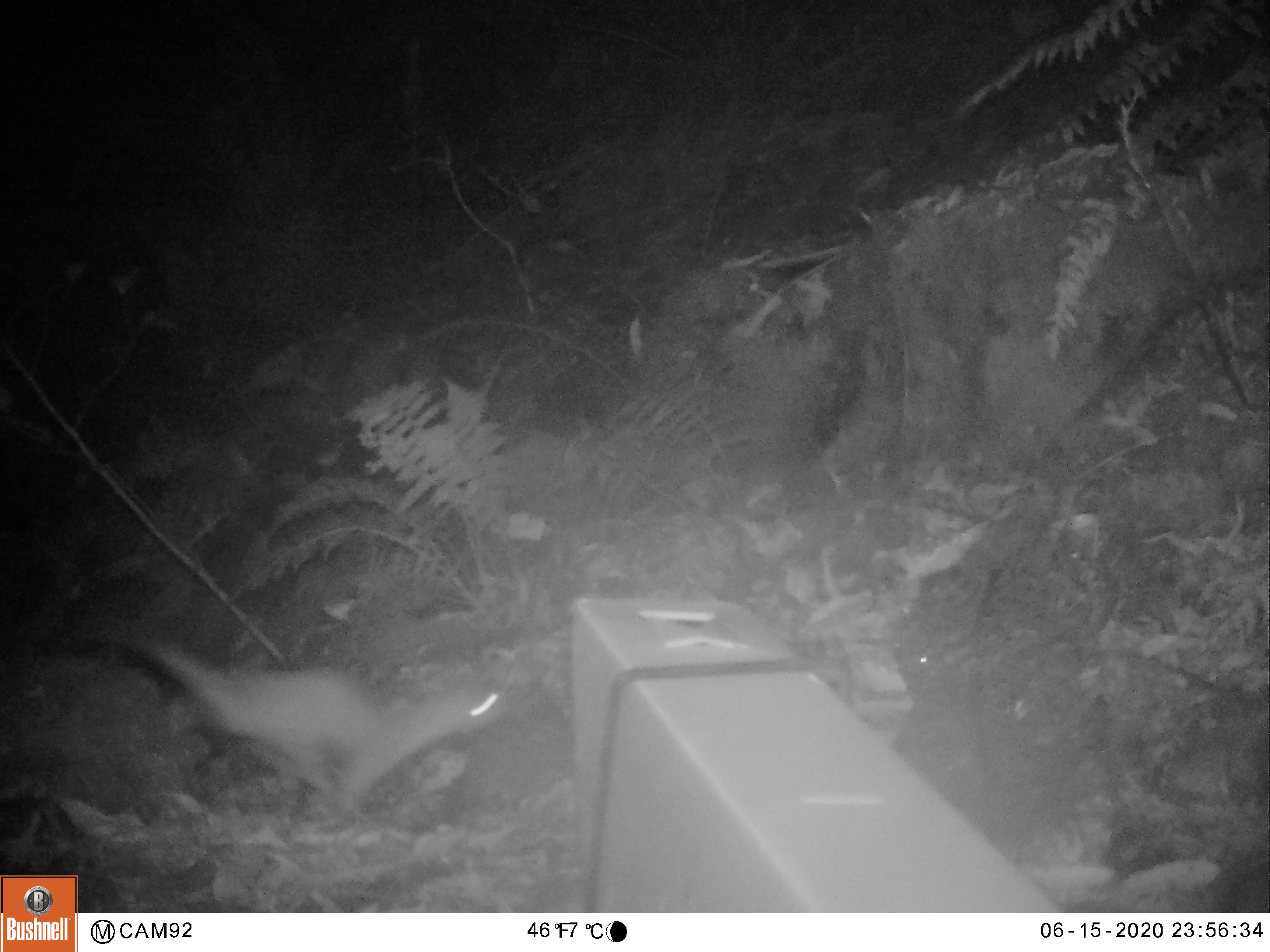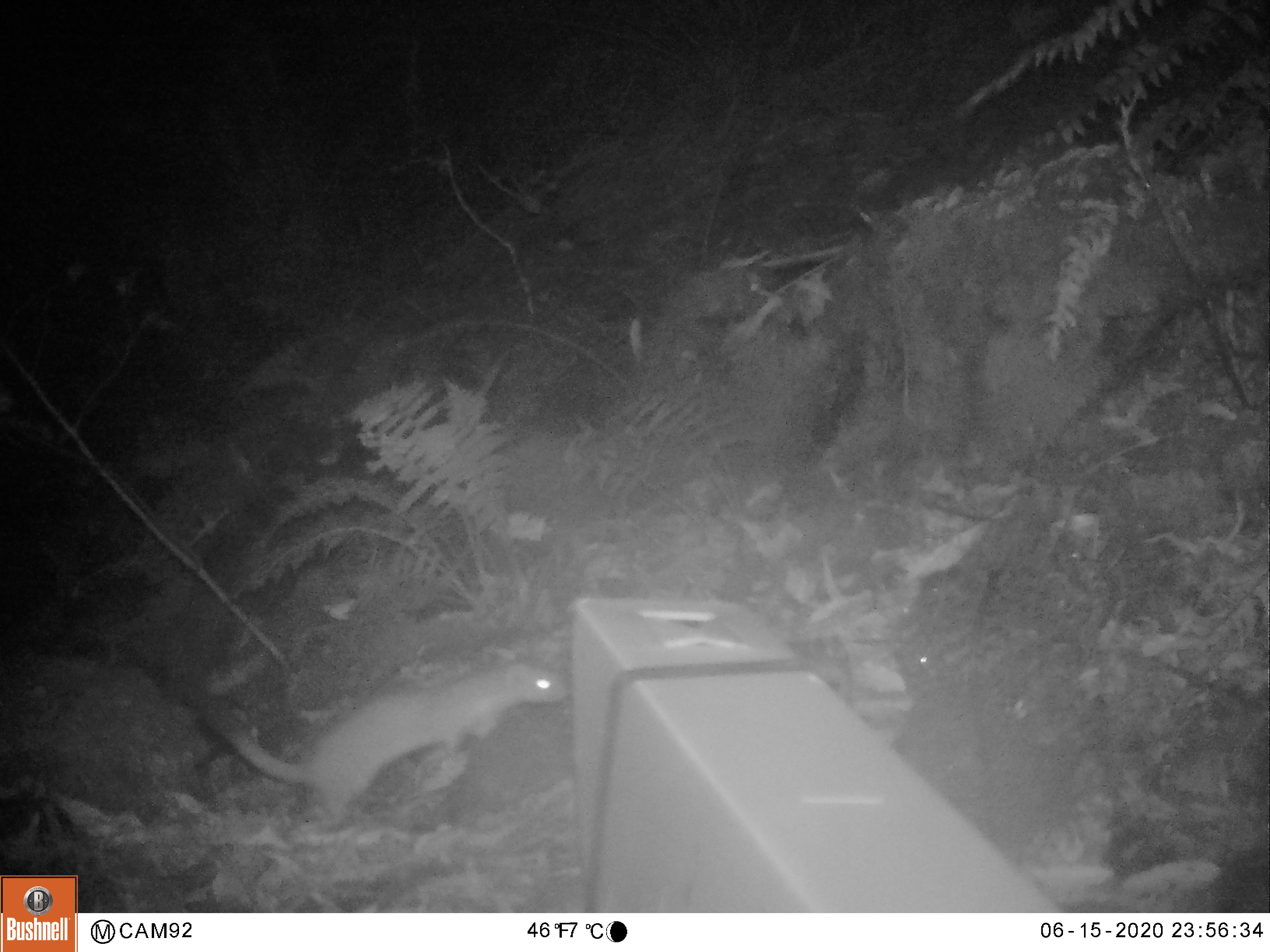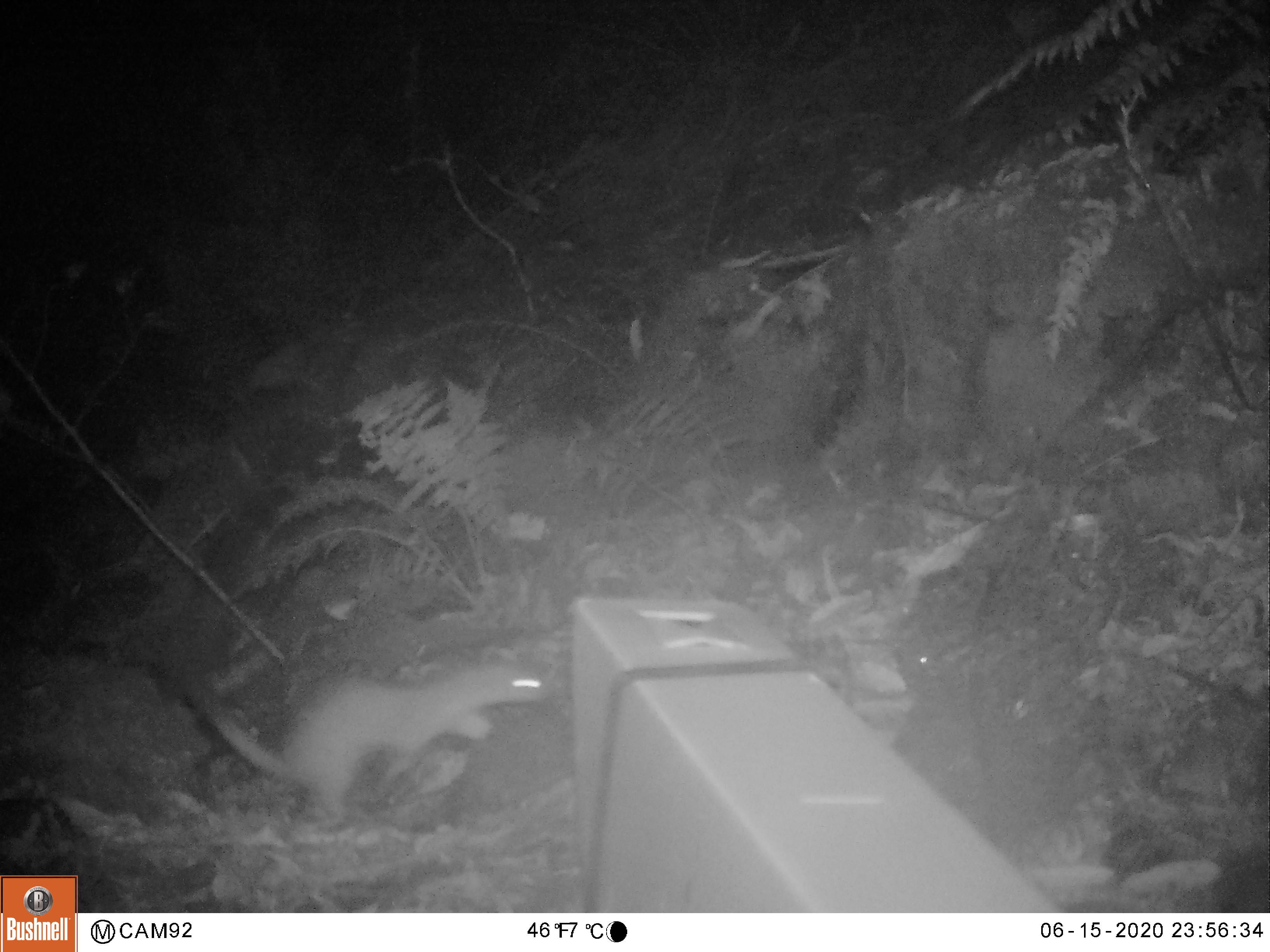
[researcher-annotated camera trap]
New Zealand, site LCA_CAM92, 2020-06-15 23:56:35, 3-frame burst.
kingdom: Animalia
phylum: Chordata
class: Mammalia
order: Carnivora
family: Mustelidae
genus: Mustela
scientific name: Mustela erminea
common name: stoat